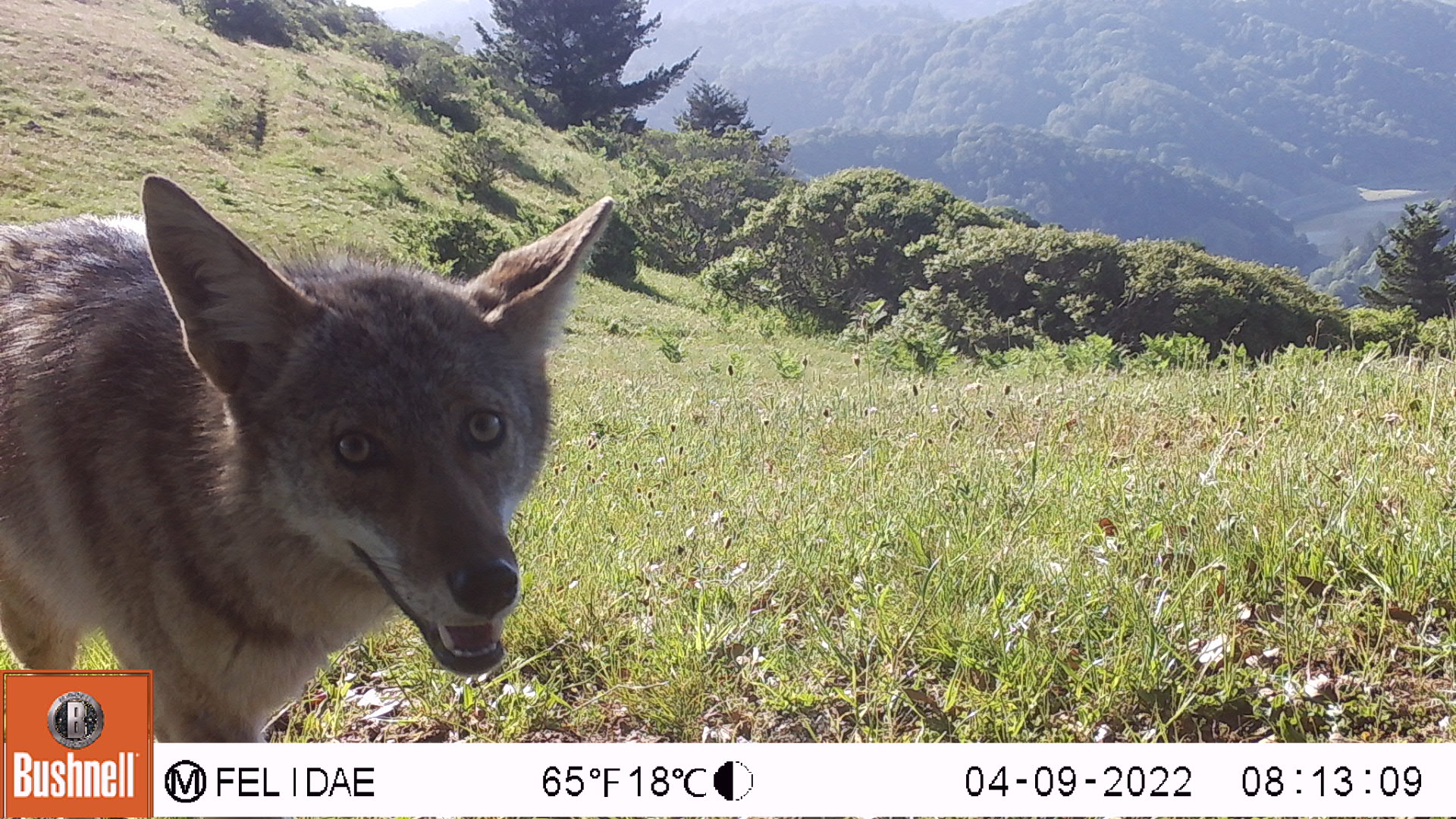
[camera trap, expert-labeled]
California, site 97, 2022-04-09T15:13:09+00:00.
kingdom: Animalia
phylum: Chordata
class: Mammalia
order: Carnivora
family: Canidae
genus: Canis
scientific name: Canis latrans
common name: coyote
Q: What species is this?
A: Coyote (Canis latrans).